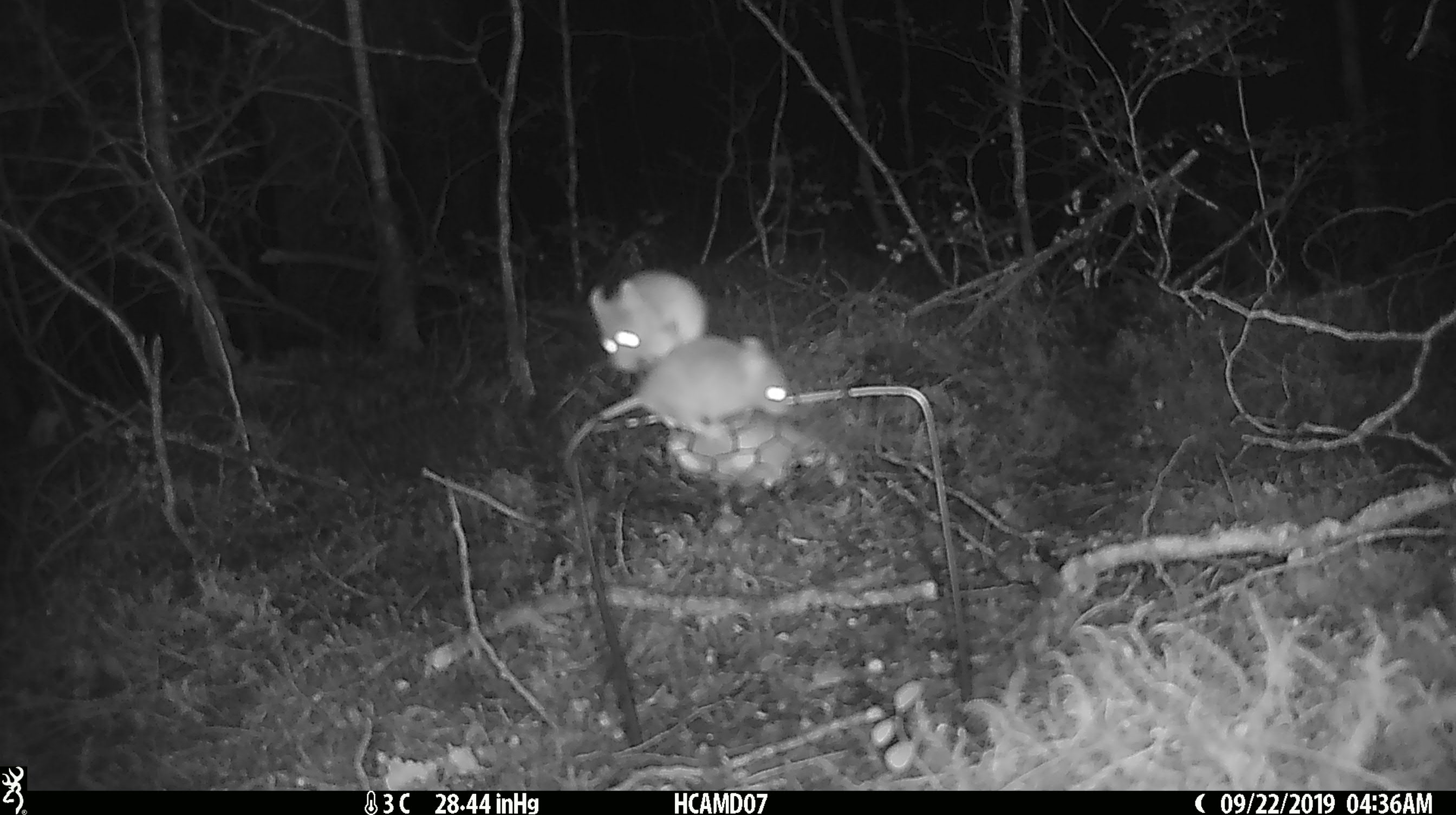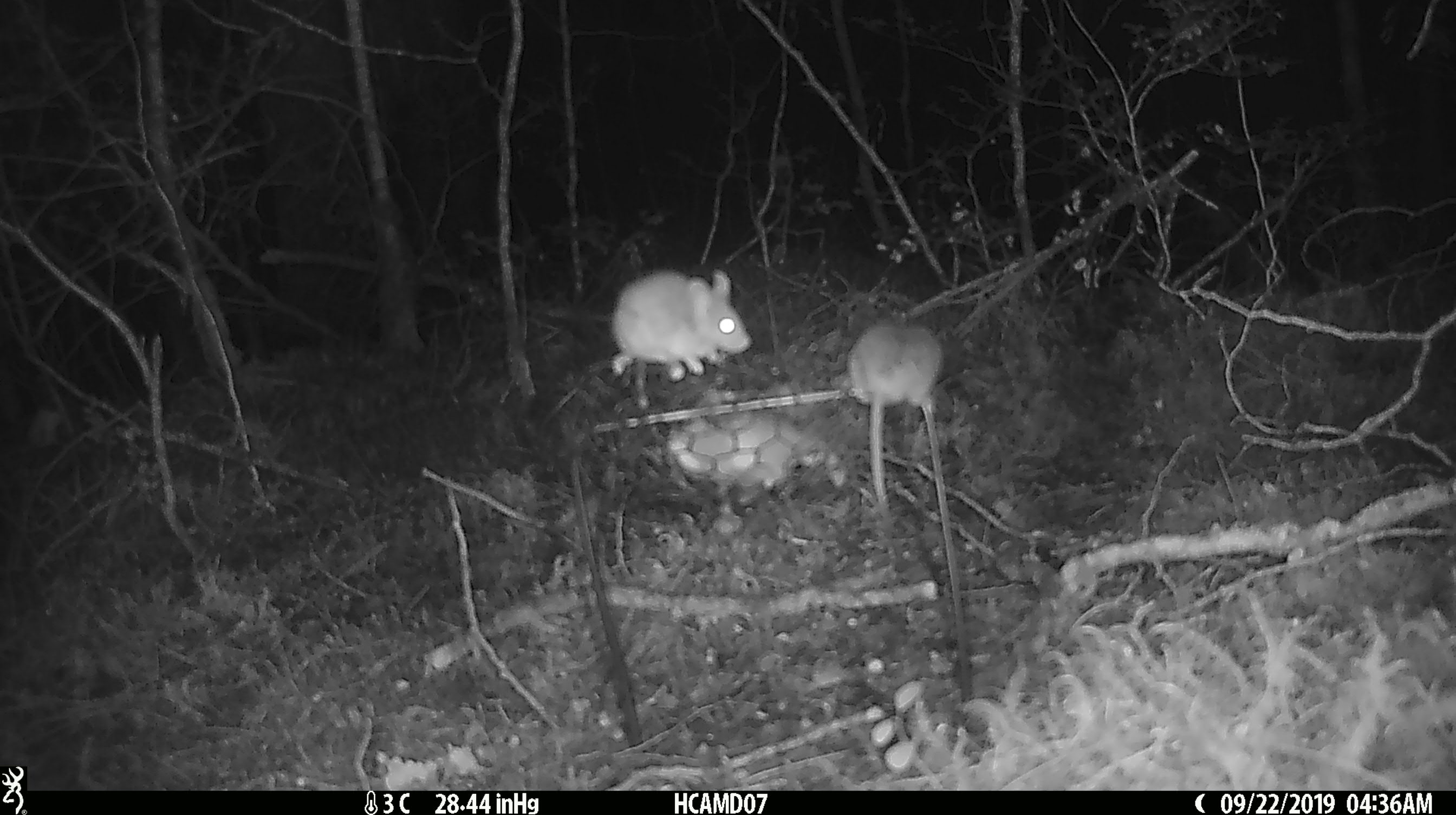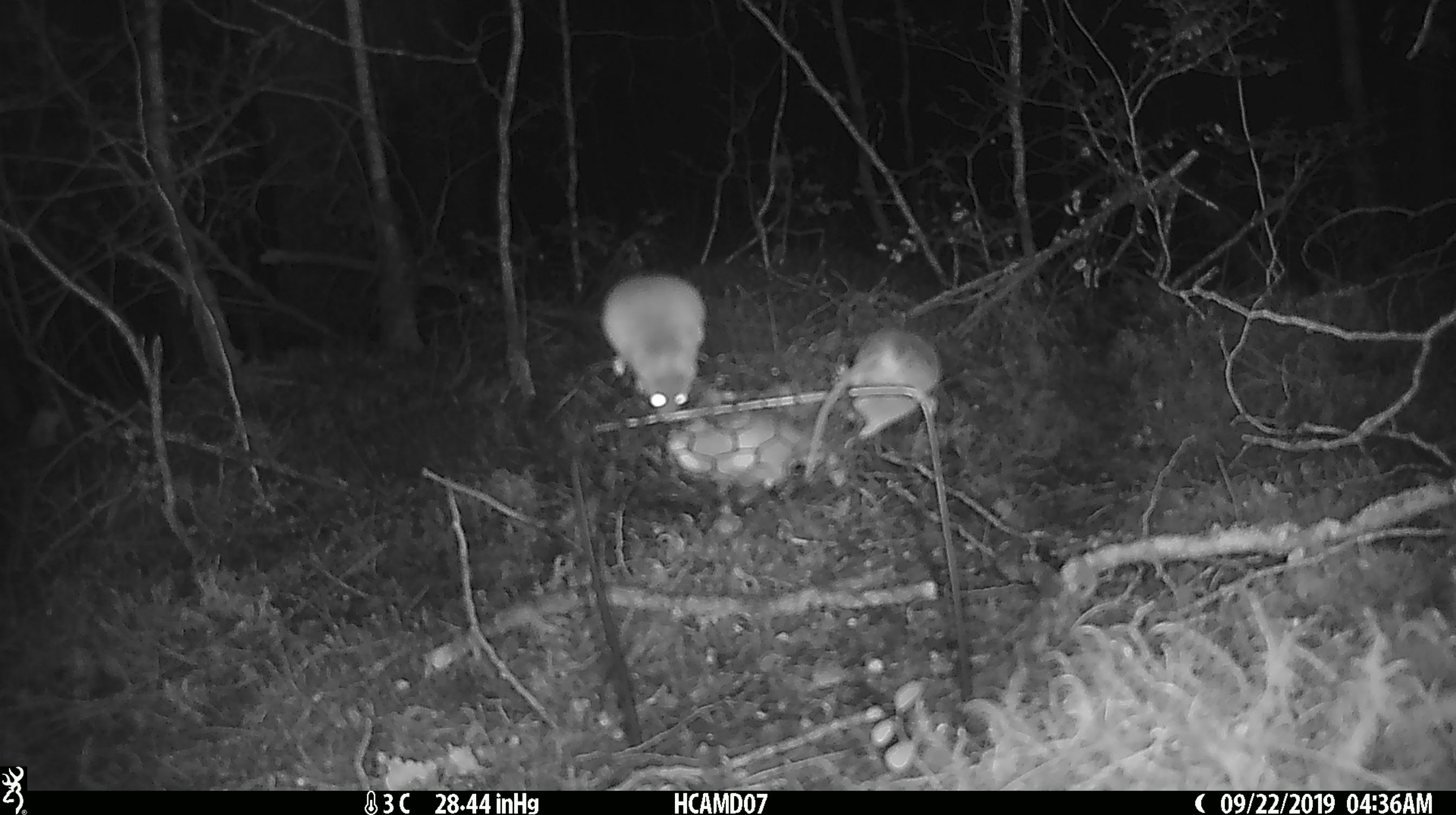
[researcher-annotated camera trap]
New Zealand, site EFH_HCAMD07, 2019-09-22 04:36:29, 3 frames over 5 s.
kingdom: Animalia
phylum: Chordata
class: Mammalia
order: Rodentia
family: Muridae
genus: Mus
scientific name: Mus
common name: mouse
Mouse (Mus).